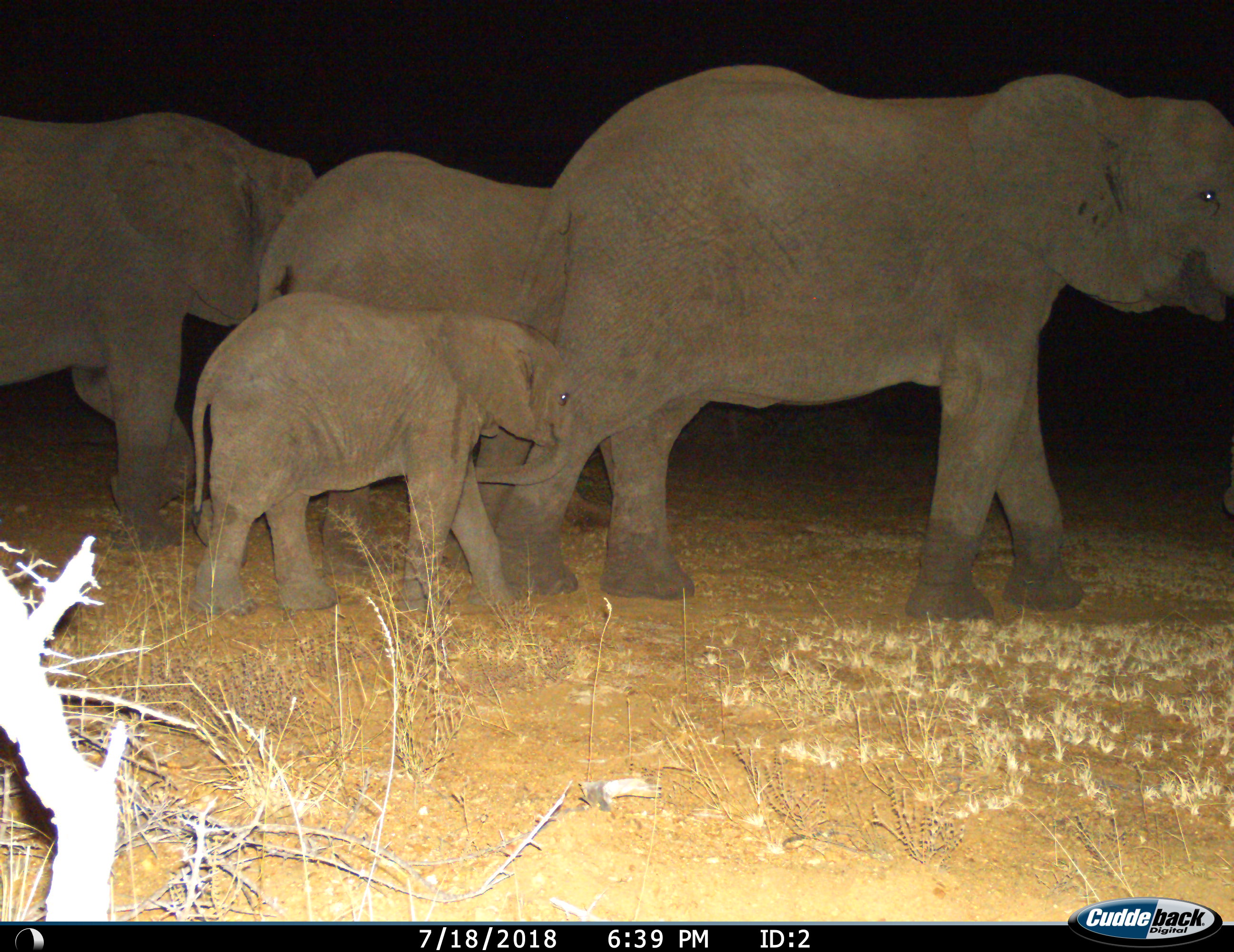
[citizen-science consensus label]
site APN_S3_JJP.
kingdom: Animalia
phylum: Chordata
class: Mammalia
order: Proboscidea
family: Elephantidae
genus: Loxodonta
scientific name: Loxodonta africana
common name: african bush elephant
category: elephant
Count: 4.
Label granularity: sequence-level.